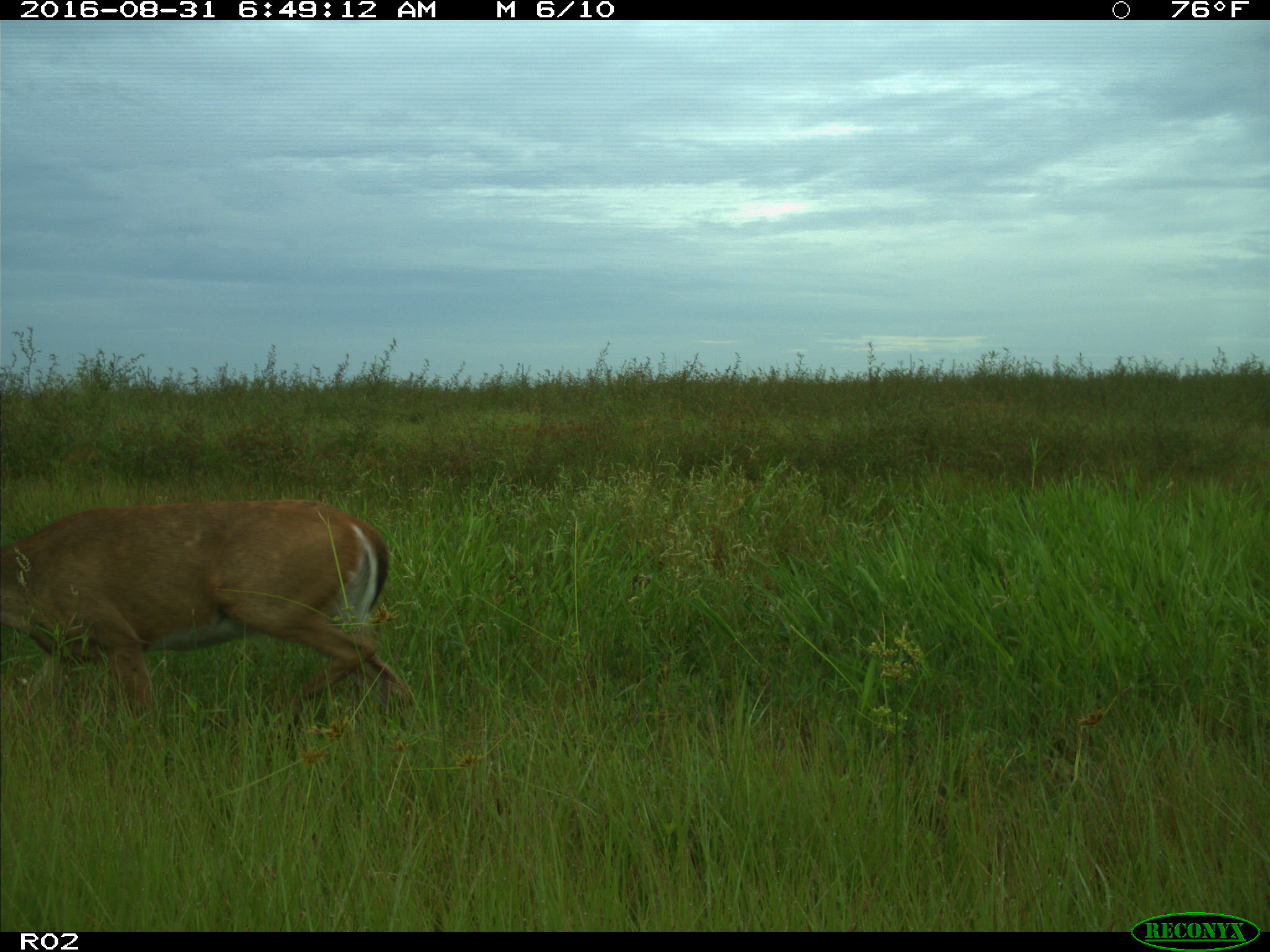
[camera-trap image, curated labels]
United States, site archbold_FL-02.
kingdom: Animalia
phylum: Chordata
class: Mammalia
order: Artiodactyla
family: Cervidae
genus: Odocoileus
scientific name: Odocoileus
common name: deer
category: unidentified deer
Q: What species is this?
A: Unidentified deer (deer) (Odocoileus).